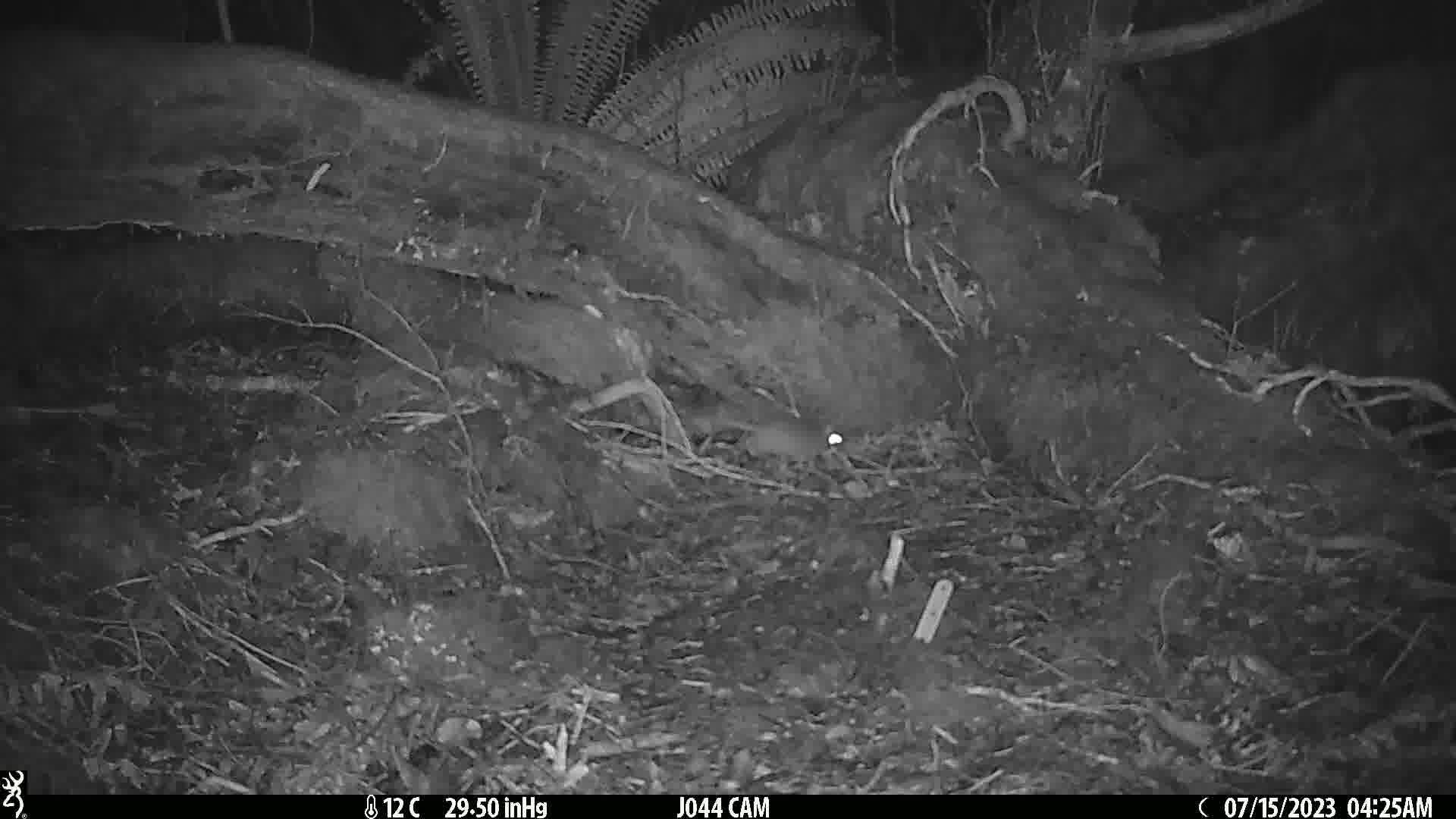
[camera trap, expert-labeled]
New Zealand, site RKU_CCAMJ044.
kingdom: Animalia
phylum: Chordata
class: Mammalia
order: Rodentia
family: Muridae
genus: Rattus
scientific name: Rattus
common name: rat